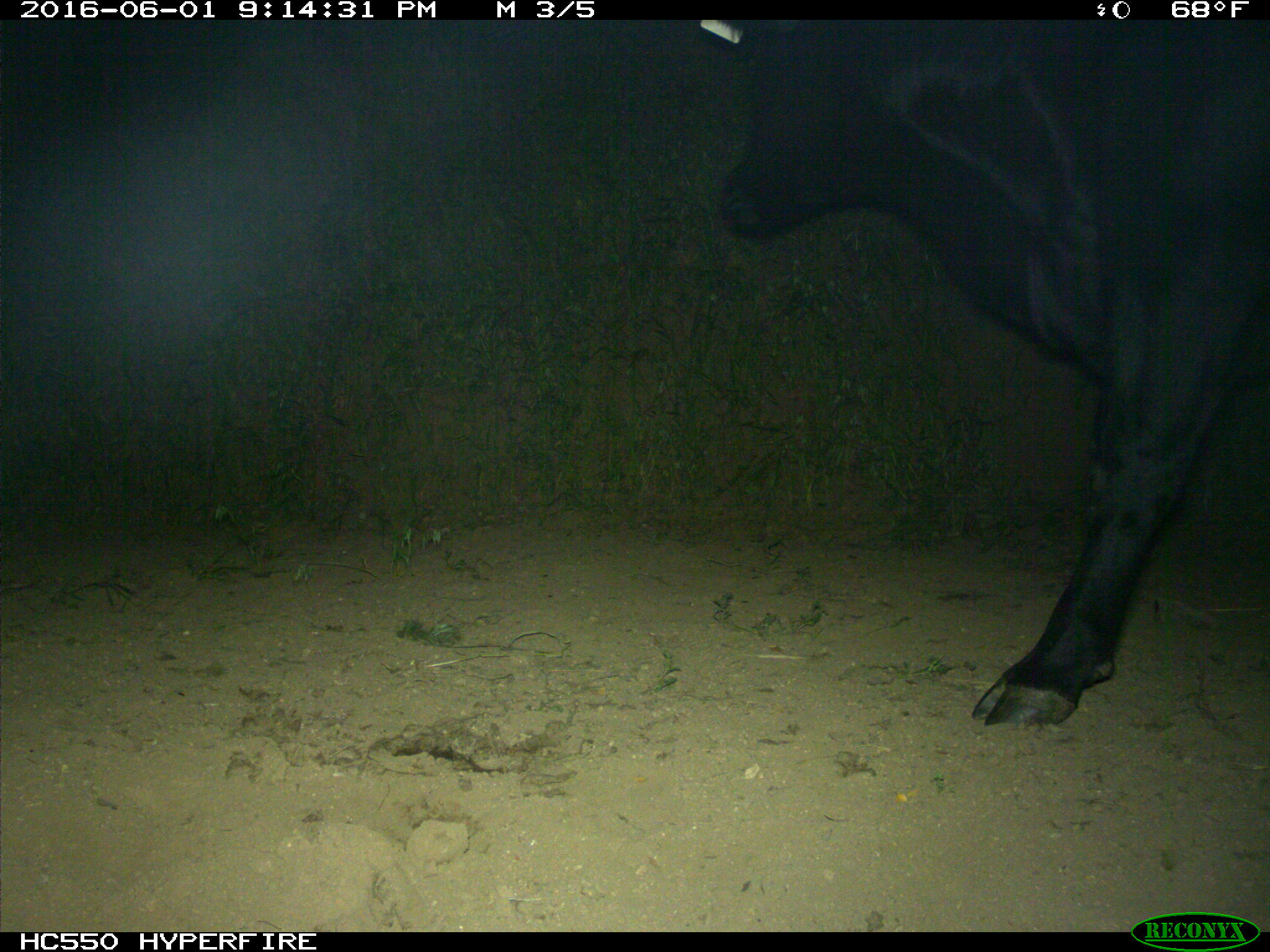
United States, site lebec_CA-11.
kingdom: Animalia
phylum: Chordata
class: Mammalia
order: Artiodactyla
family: Bovidae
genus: Bos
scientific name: Bos taurus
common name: domestic cow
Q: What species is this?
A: Bos taurus (domestic cow).